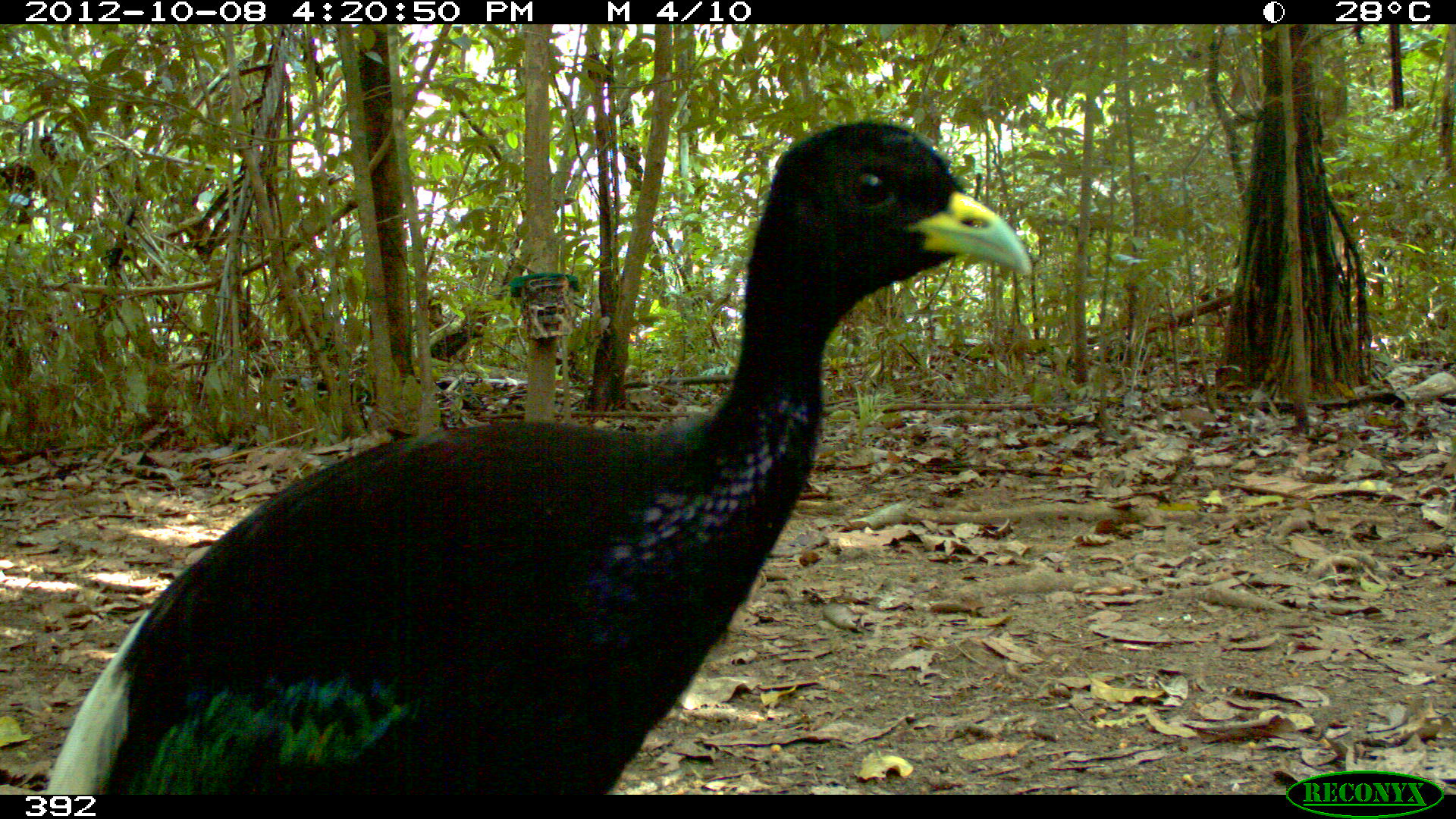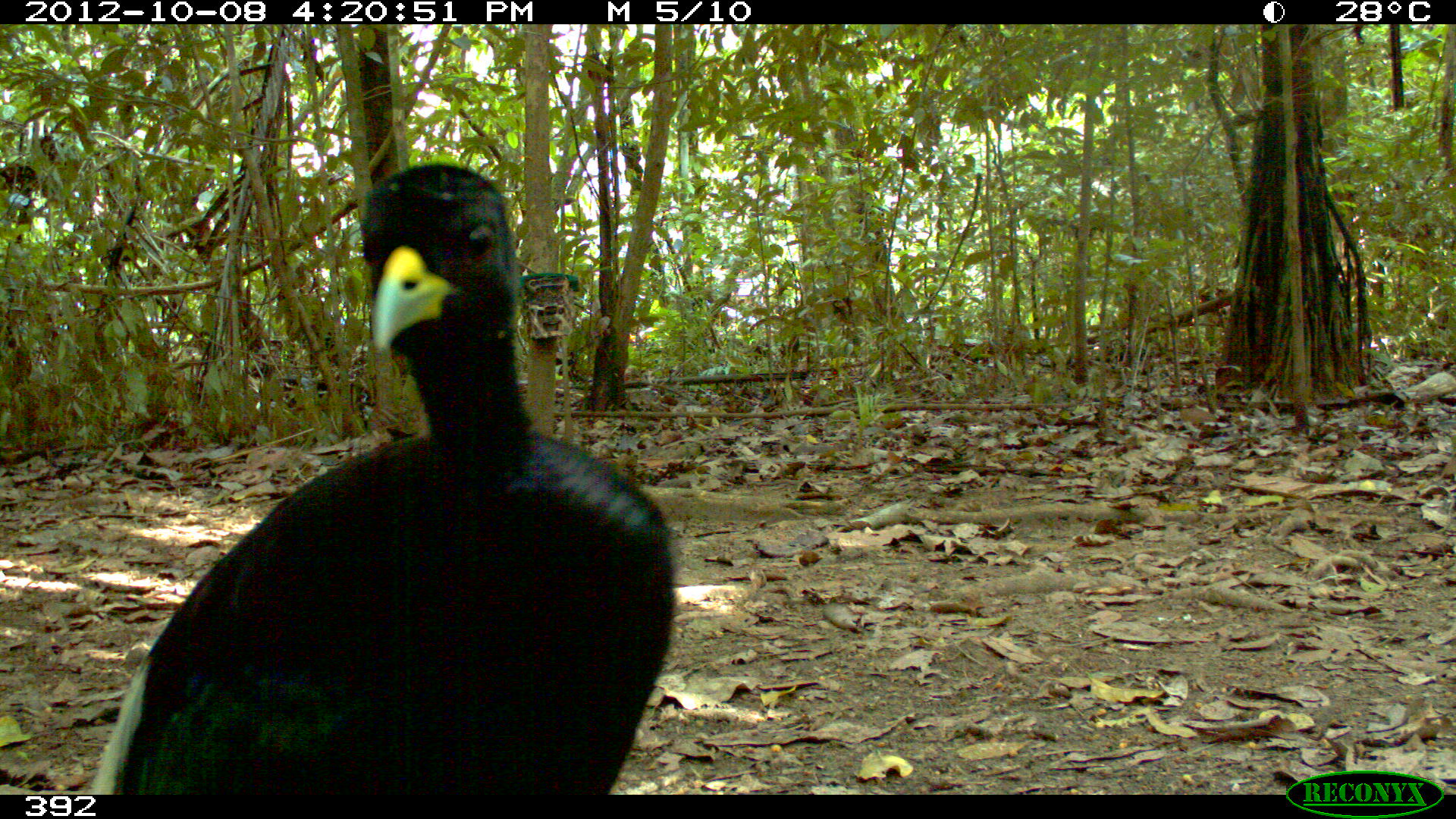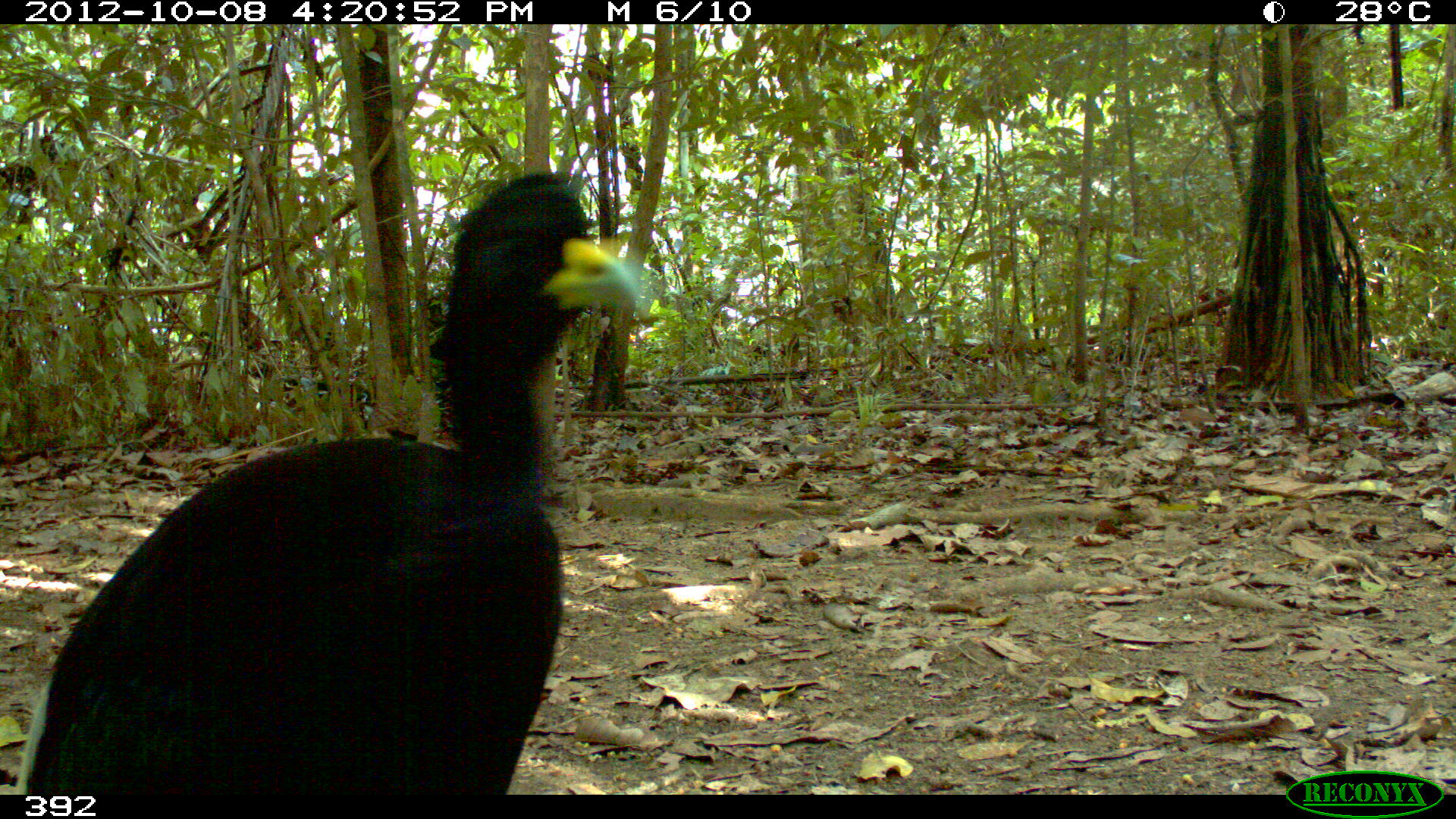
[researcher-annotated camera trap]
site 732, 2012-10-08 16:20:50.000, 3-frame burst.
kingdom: Animalia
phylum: Chordata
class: Aves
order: Gruiformes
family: Psophiidae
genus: Psophia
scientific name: Psophia leucoptera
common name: pale-winged trumpeter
Psophia leucoptera (pale-winged trumpeter).